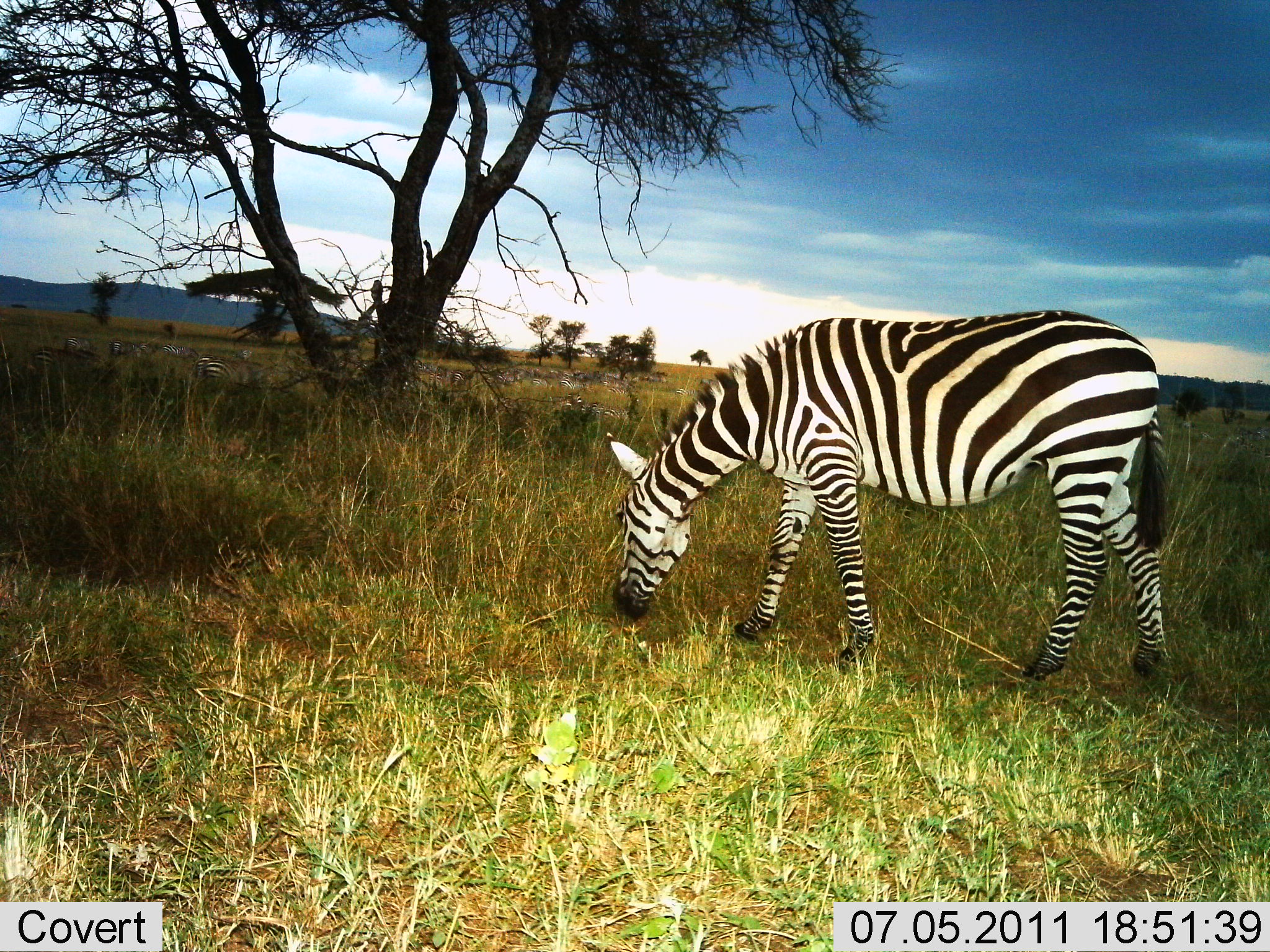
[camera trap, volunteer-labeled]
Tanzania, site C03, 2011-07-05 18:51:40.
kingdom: Animalia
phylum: Chordata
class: Mammalia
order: Perissodactyla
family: Equidae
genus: Equus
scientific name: Equus quagga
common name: plains zebra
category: zebra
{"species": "zebra (plains zebra) (Equus quagga)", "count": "1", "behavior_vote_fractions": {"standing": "17%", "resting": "0%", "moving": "0%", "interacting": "0%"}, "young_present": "0%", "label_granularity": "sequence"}